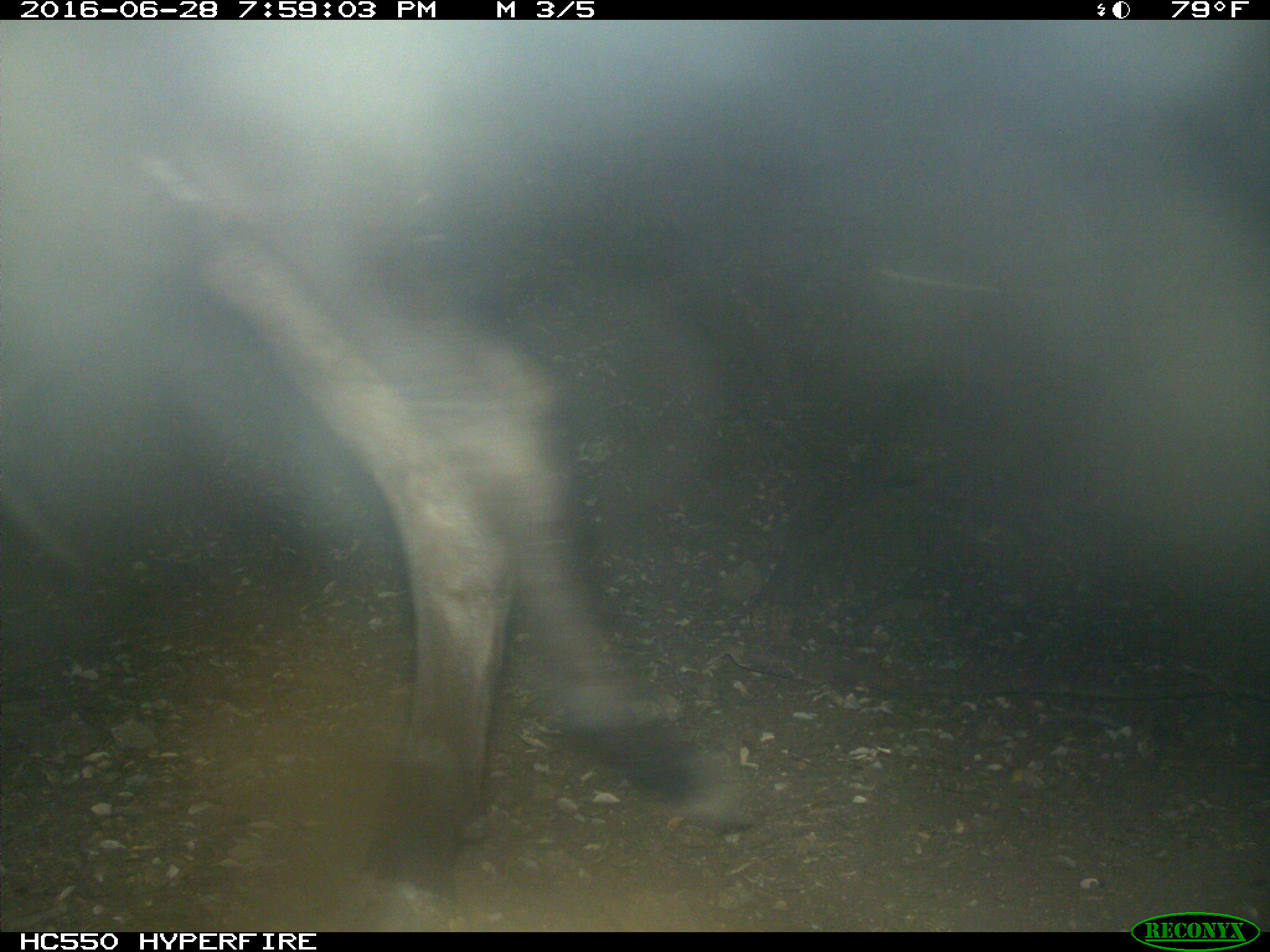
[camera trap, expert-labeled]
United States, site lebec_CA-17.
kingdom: Animalia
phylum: Chordata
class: Mammalia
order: Artiodactyla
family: Bovidae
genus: Bos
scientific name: Bos taurus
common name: domestic cow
Bos taurus (domestic cow).